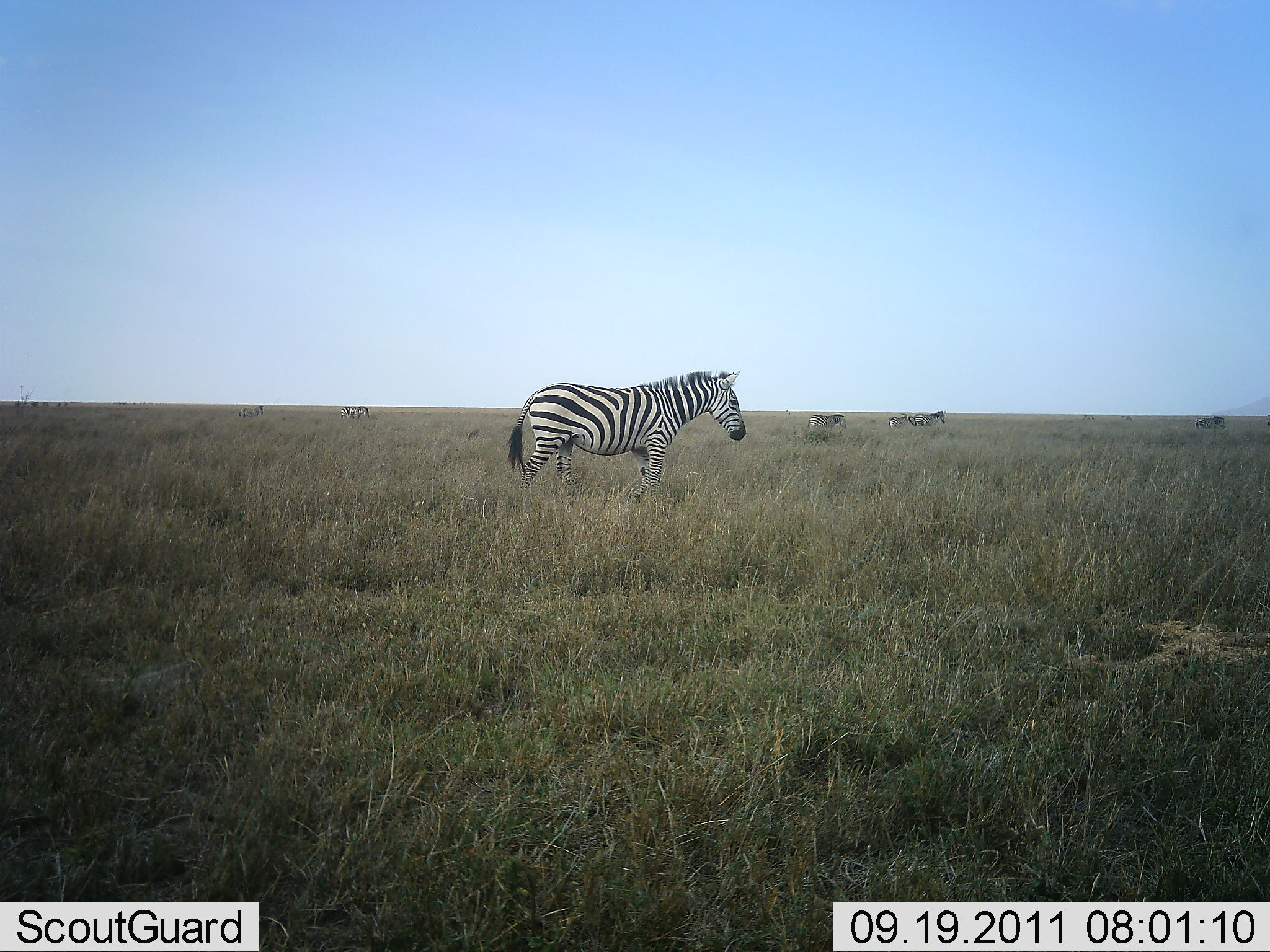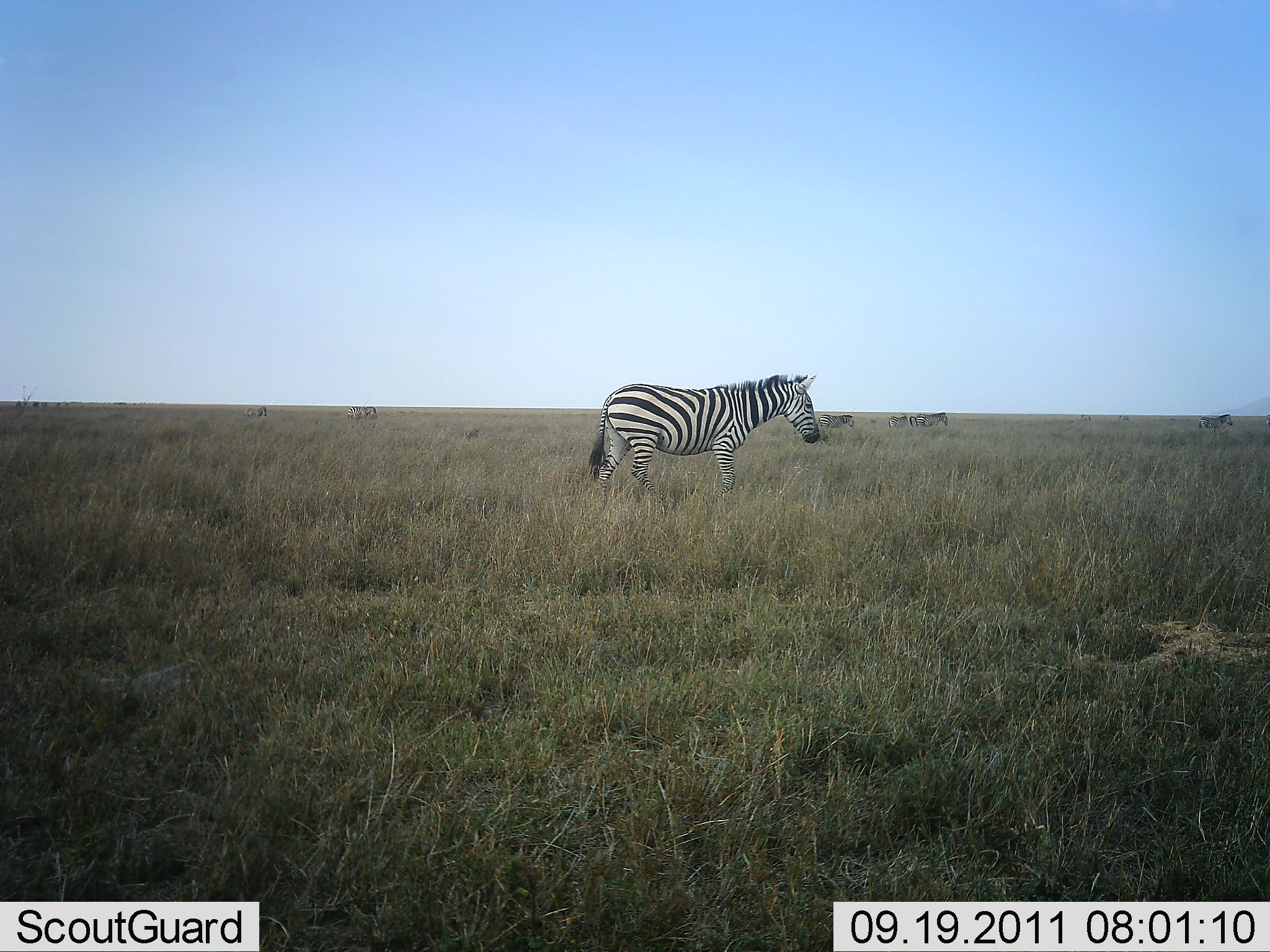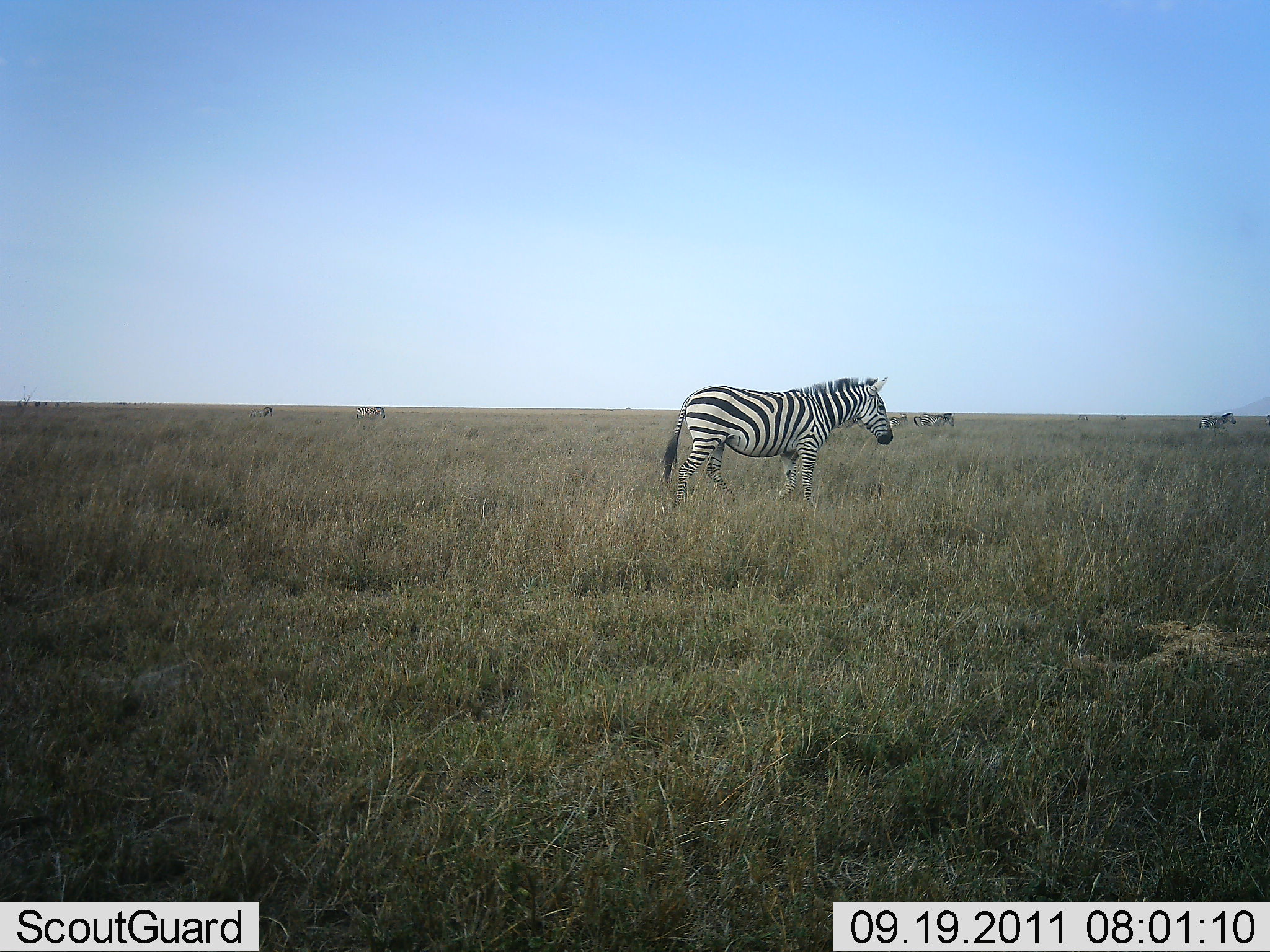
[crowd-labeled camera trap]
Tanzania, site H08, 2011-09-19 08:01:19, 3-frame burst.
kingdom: Animalia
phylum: Chordata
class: Mammalia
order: Perissodactyla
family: Equidae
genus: Equus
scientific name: Equus quagga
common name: plains zebra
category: zebra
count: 6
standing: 29%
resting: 0%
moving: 82%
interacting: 0%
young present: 0%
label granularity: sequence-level